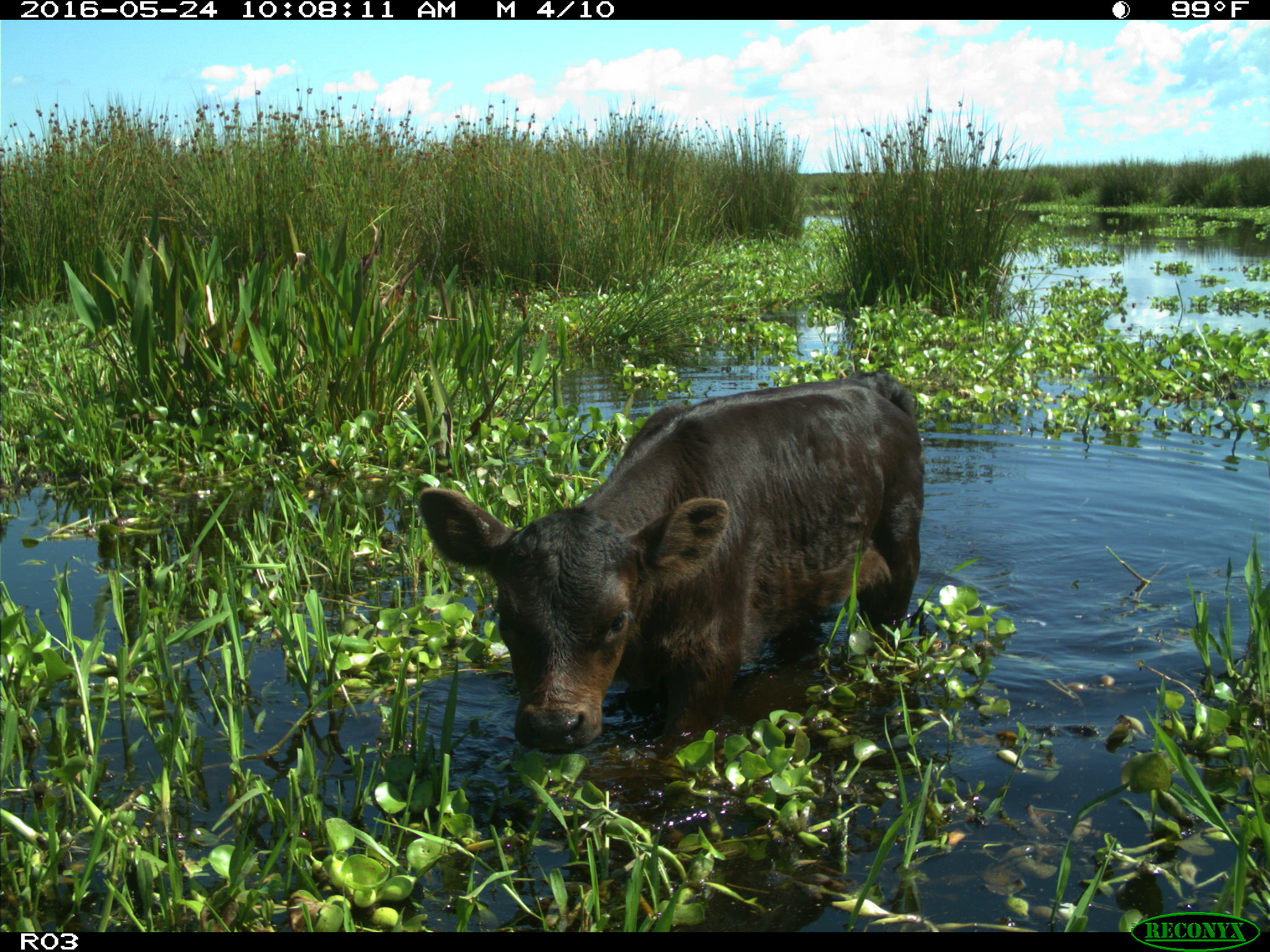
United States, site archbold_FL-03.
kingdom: Animalia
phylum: Chordata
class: Mammalia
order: Artiodactyla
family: Bovidae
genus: Bos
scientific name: Bos taurus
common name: domestic cow